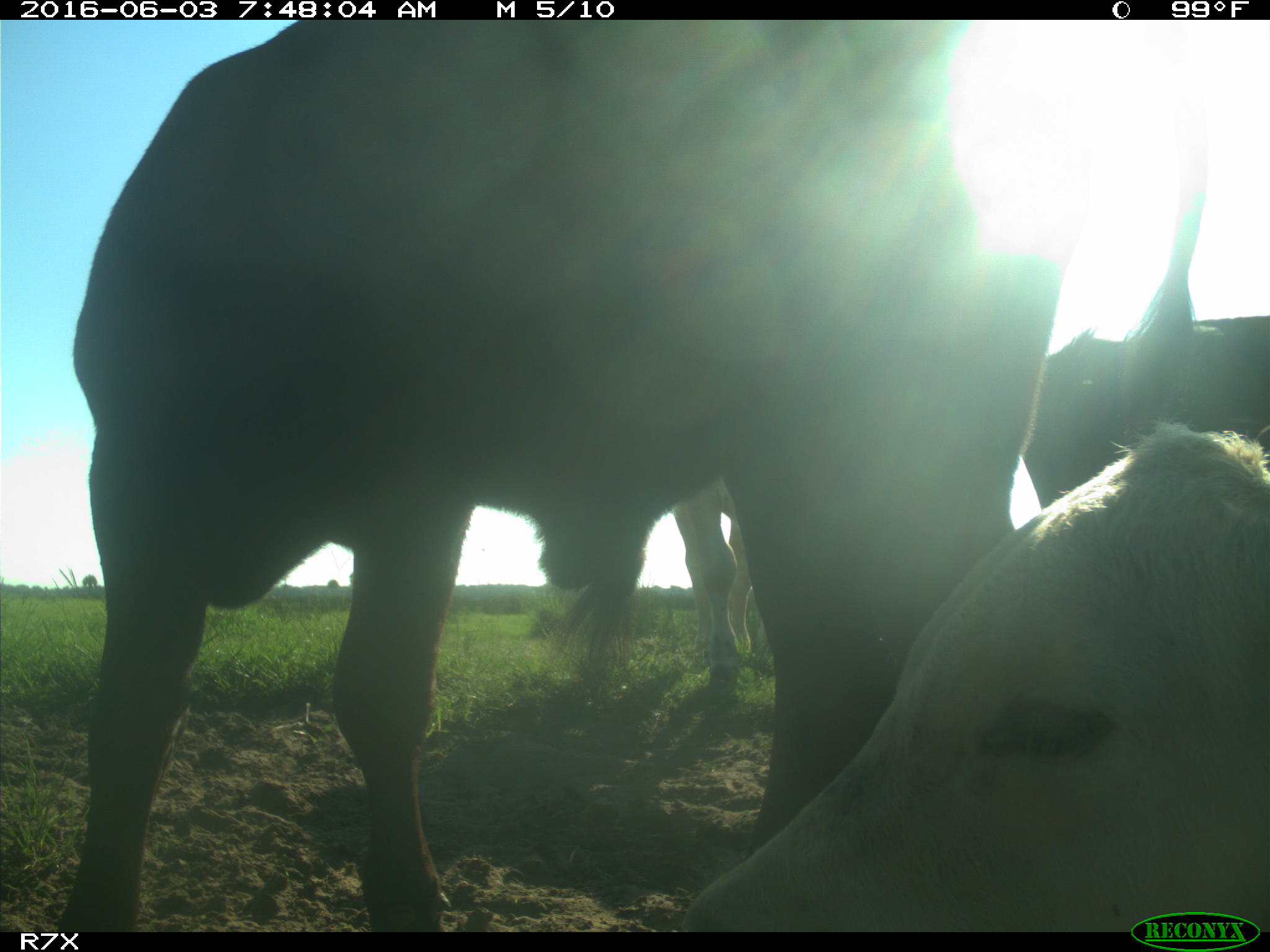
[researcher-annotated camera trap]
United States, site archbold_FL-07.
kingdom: Animalia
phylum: Chordata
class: Mammalia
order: Artiodactyla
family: Bovidae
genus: Bos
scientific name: Bos taurus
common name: domestic cow